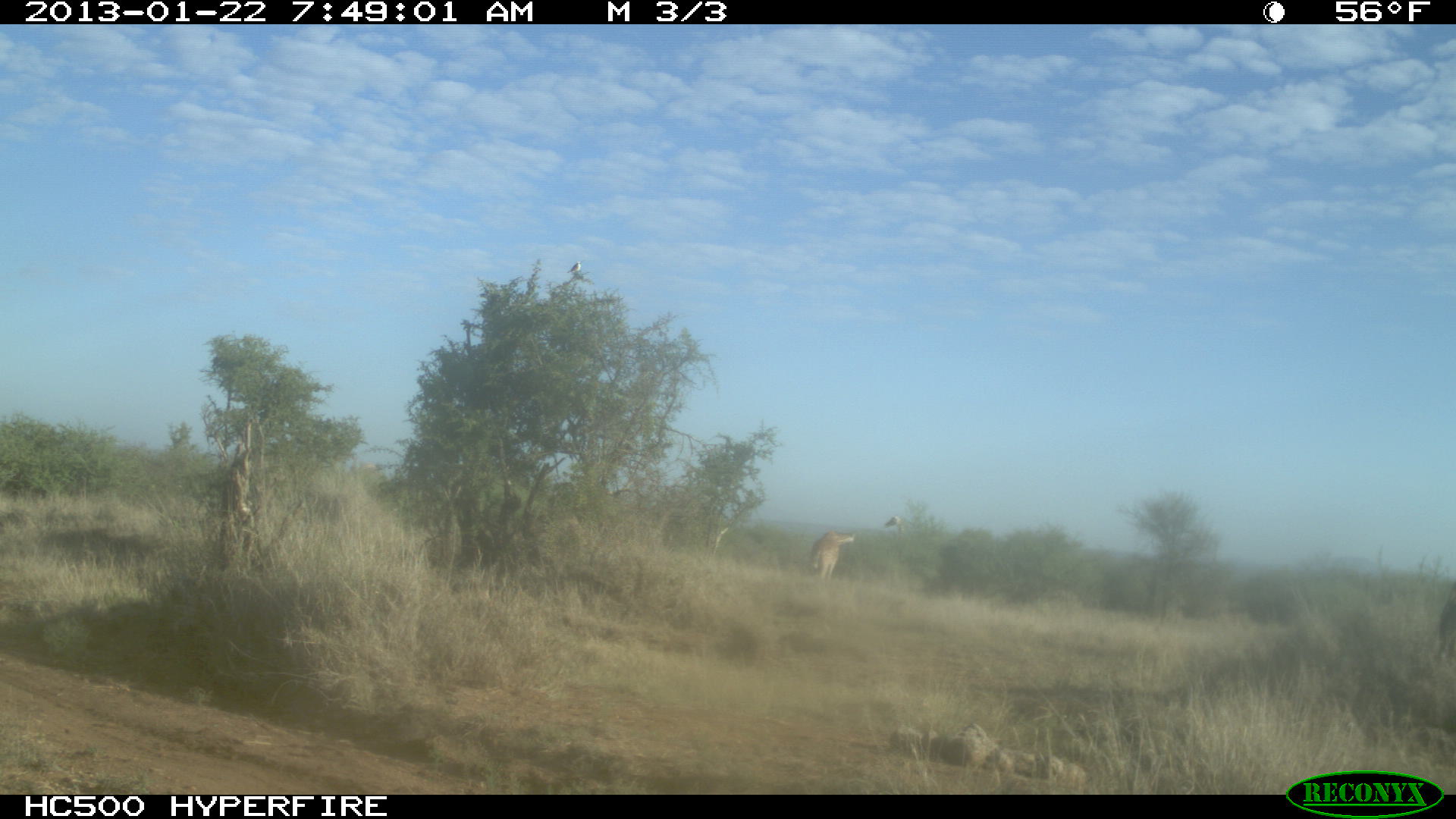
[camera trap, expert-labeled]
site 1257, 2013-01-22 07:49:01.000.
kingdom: Animalia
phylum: Chordata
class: Mammalia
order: Artiodactyla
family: Giraffidae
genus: Giraffa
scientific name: Giraffa camelopardalis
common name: giraffe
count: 2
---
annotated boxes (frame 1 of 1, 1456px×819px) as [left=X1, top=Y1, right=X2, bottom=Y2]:
giraffa camelopardalis: [left=810, top=529, right=855, bottom=585]; [left=884, top=515, right=910, bottom=543]